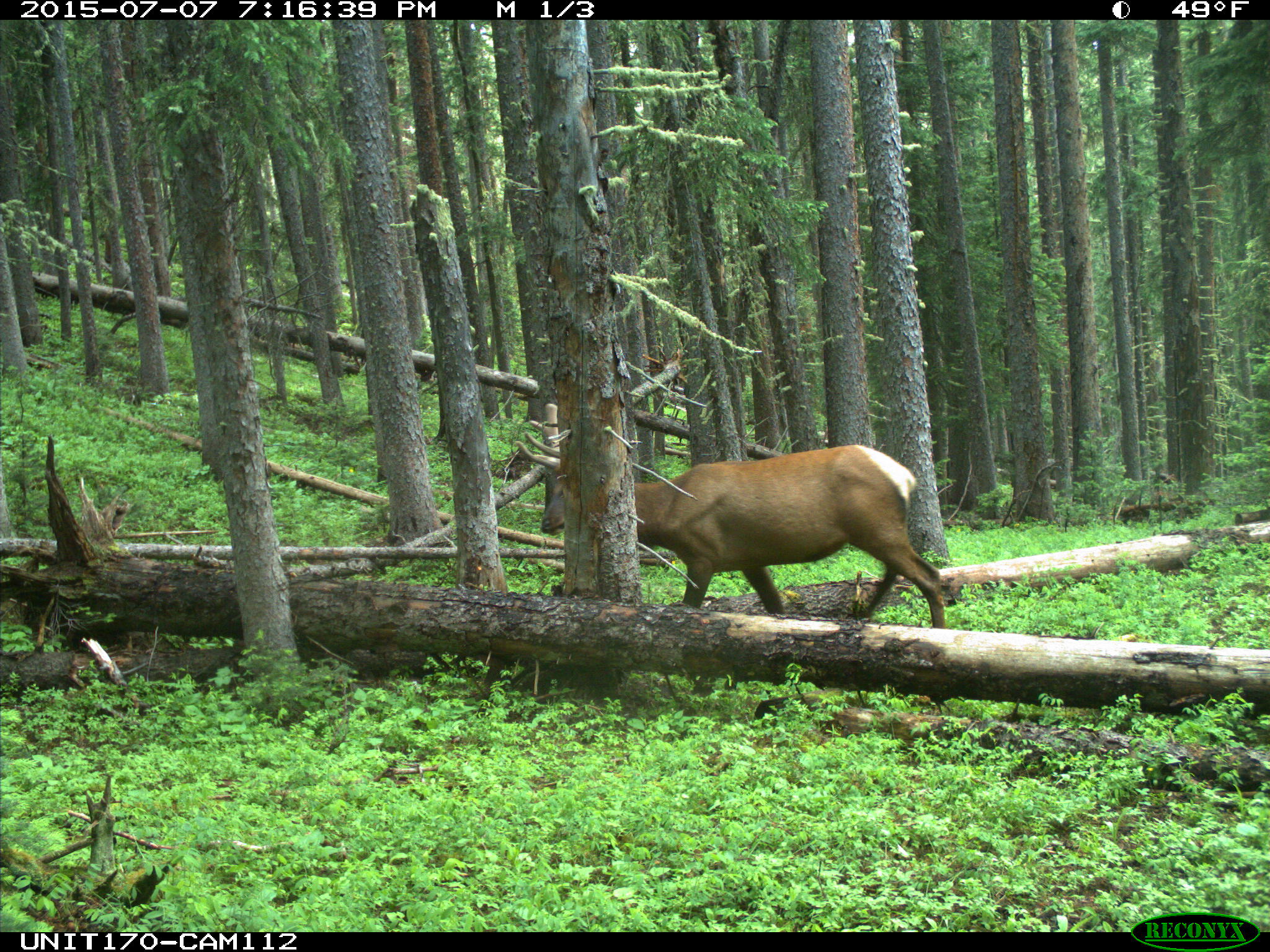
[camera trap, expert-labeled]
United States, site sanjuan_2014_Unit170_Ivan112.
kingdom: Animalia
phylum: Chordata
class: Mammalia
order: Artiodactyla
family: Cervidae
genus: Cervus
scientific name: Cervus elaphus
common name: red deer